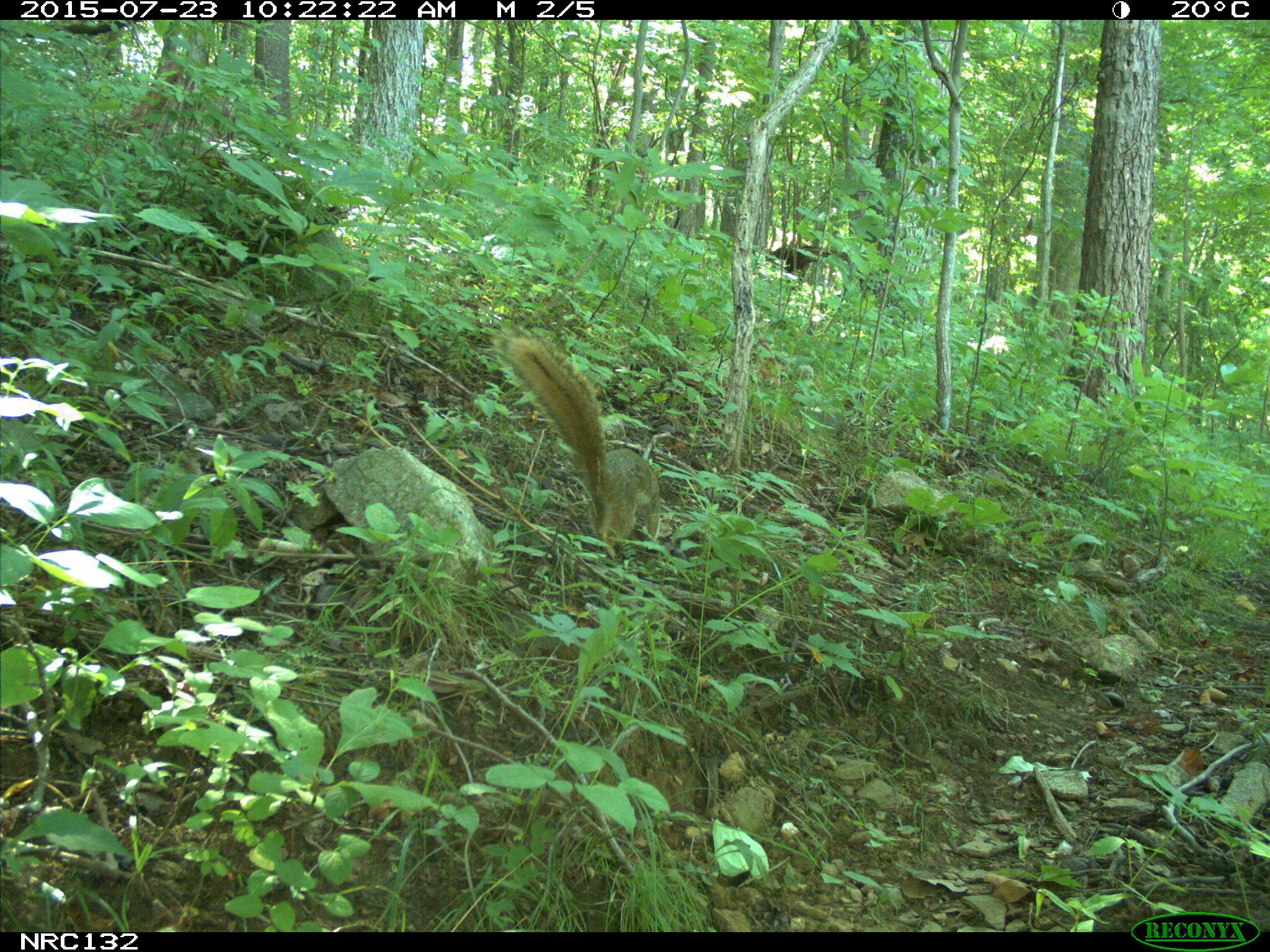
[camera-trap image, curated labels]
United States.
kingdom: Animalia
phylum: Chordata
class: Mammalia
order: Rodentia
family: Sciuridae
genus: Sciurus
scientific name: Sciurus niger cinereus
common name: eastern fox squirrel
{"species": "Eastern Fox Squirrel (Sciurus niger cinereus)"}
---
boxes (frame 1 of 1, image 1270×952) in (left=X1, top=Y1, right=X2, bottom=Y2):
Eastern Fox Squirrel: (left=493, top=329, right=668, bottom=552)